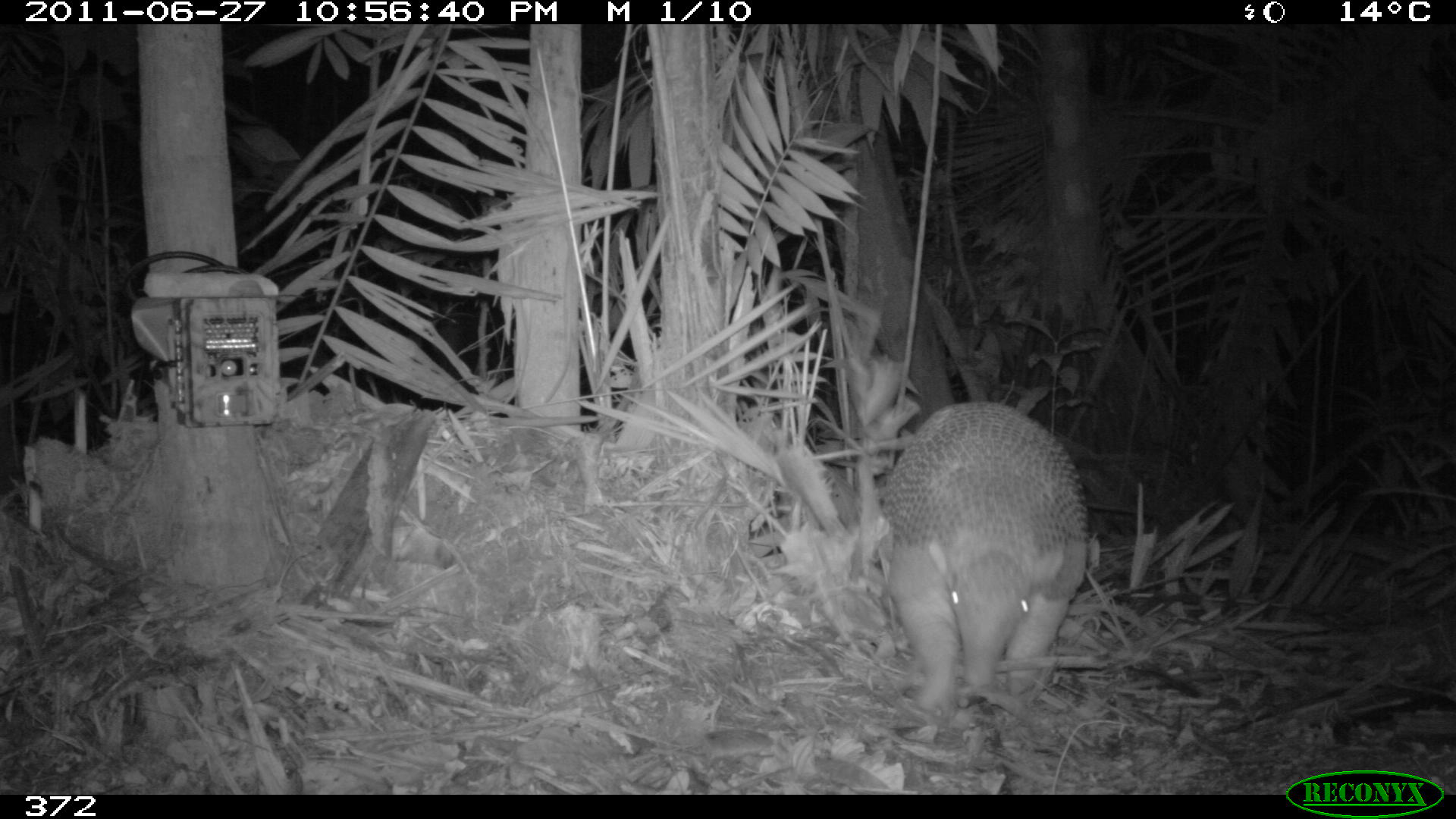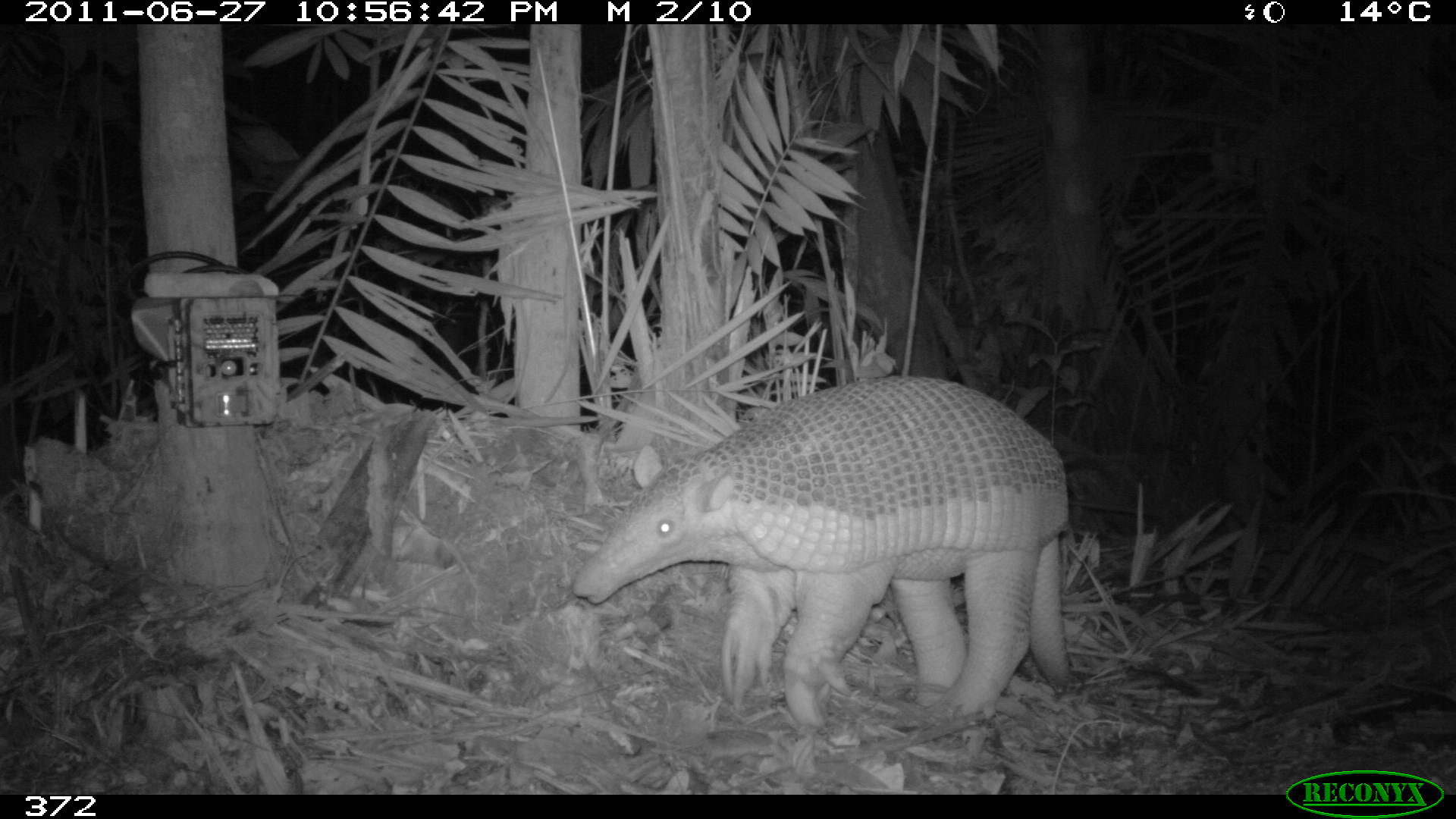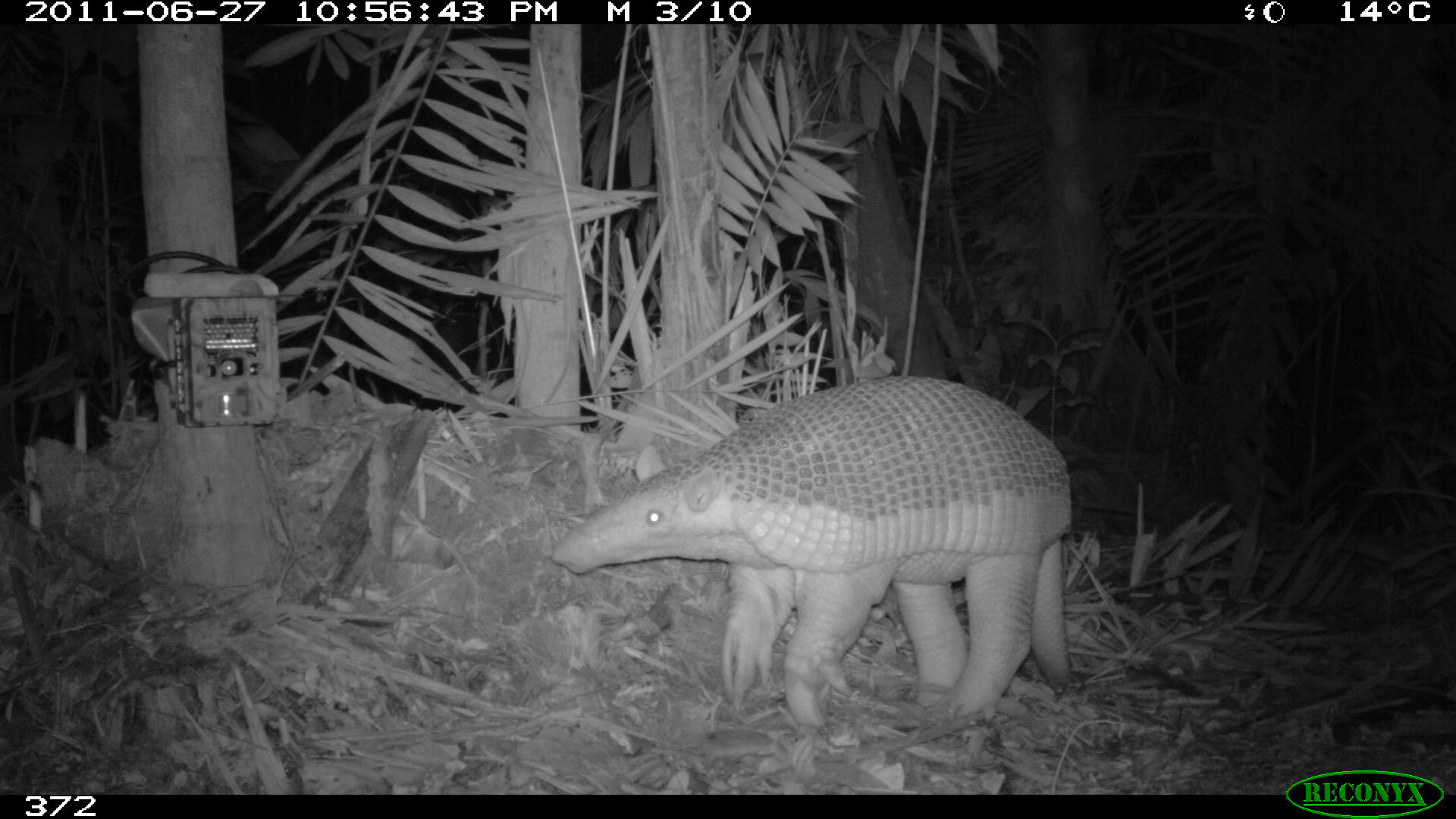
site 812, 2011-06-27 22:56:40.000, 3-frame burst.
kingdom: Animalia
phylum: Chordata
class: Mammalia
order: Cingulata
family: Chlamyphoridae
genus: Priodontes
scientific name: Priodontes maximus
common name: giant armadillo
Priodontes maximus (giant armadillo).